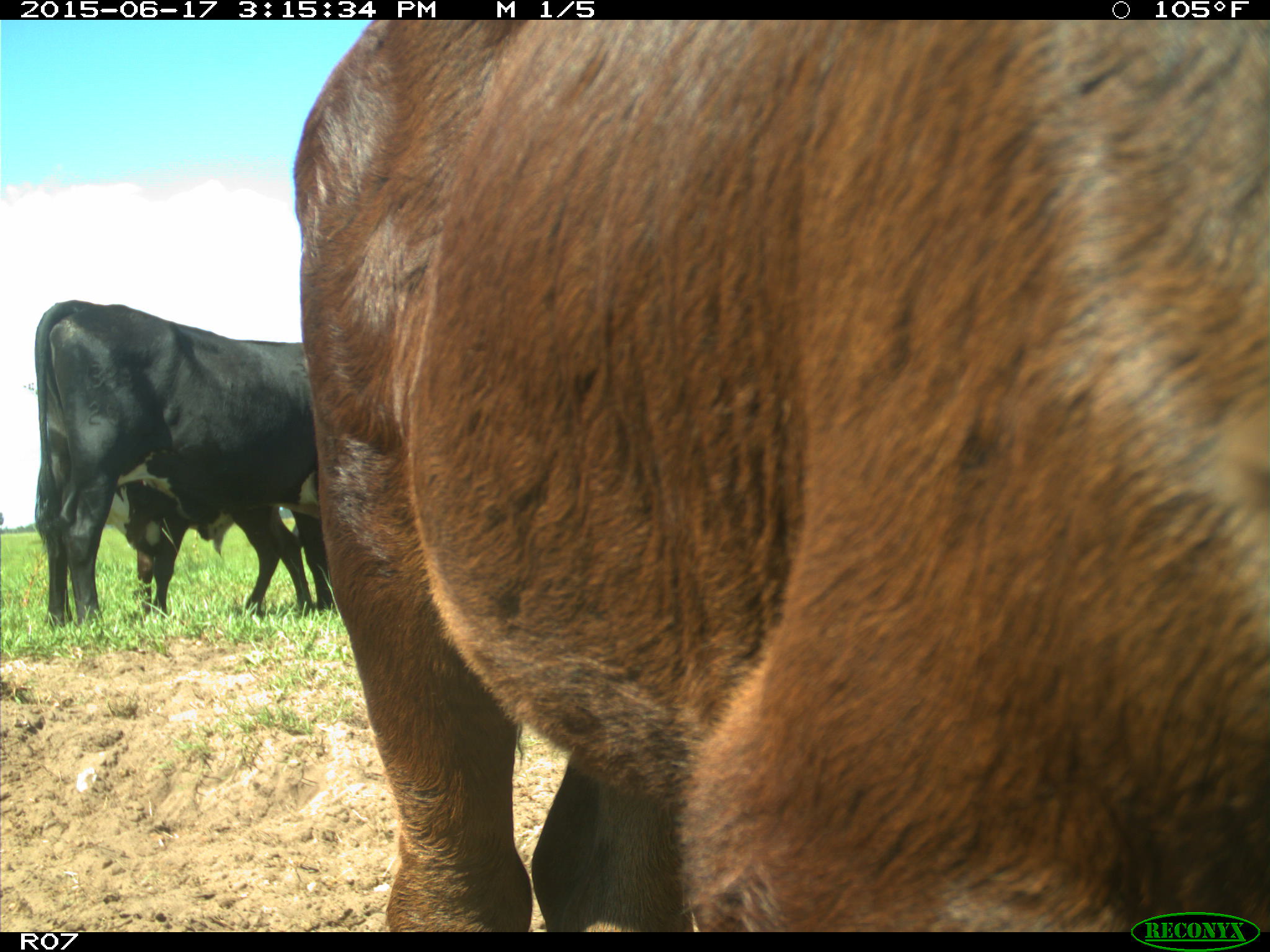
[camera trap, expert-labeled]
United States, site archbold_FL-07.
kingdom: Animalia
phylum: Chordata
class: Mammalia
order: Artiodactyla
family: Bovidae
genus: Bos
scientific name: Bos taurus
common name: domestic cow